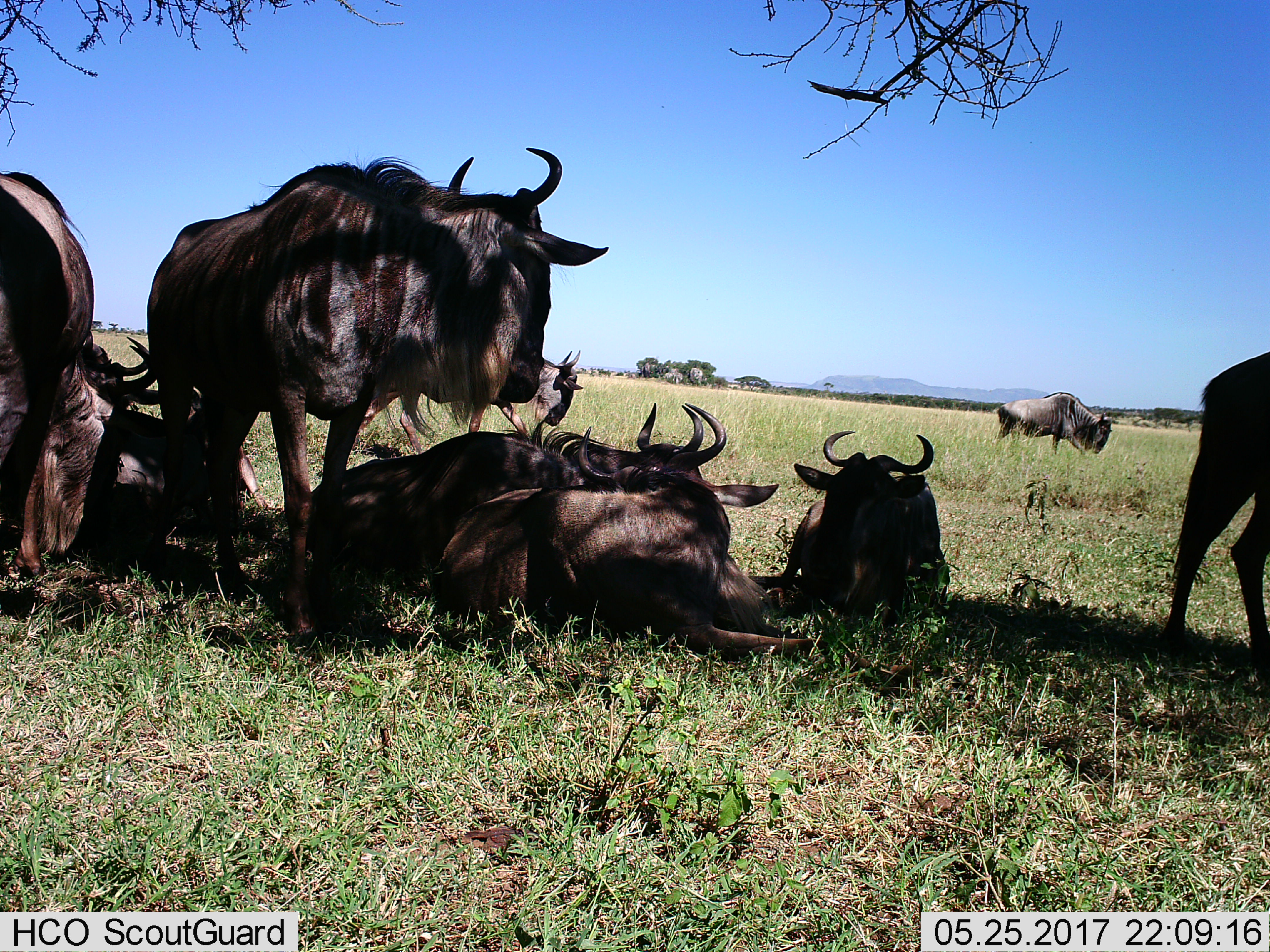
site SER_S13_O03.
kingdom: Animalia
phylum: Chordata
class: Mammalia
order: Artiodactyla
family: Bovidae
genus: Connochaetes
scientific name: Connochaetes taurinus taurinus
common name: blue wildebeest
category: wildebeestblue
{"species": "wildebeestblue (blue wildebeest) (Connochaetes taurinus taurinus)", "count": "10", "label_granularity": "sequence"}